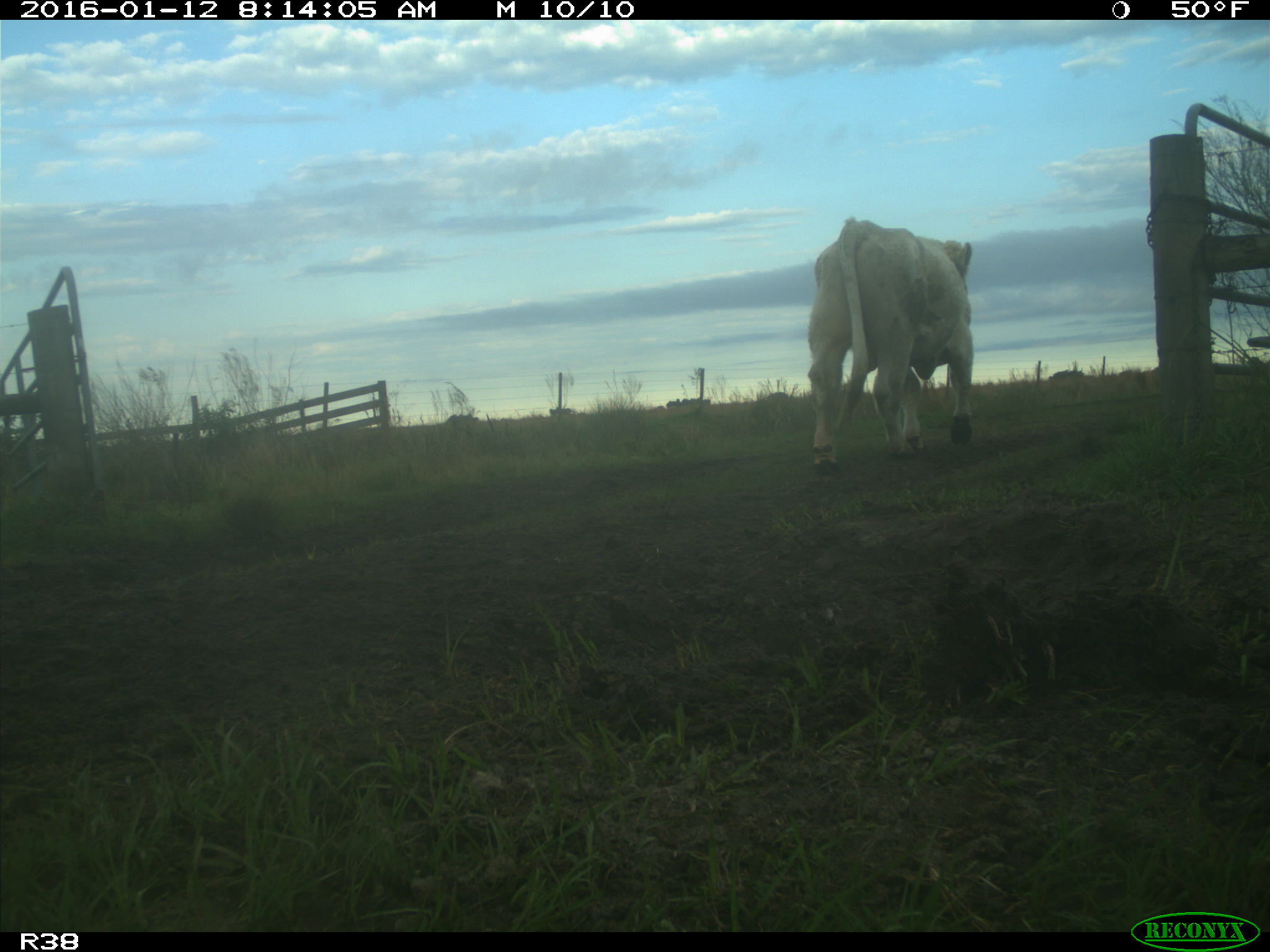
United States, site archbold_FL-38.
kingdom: Animalia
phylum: Chordata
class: Mammalia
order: Artiodactyla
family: Bovidae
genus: Bos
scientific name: Bos taurus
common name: domestic cow